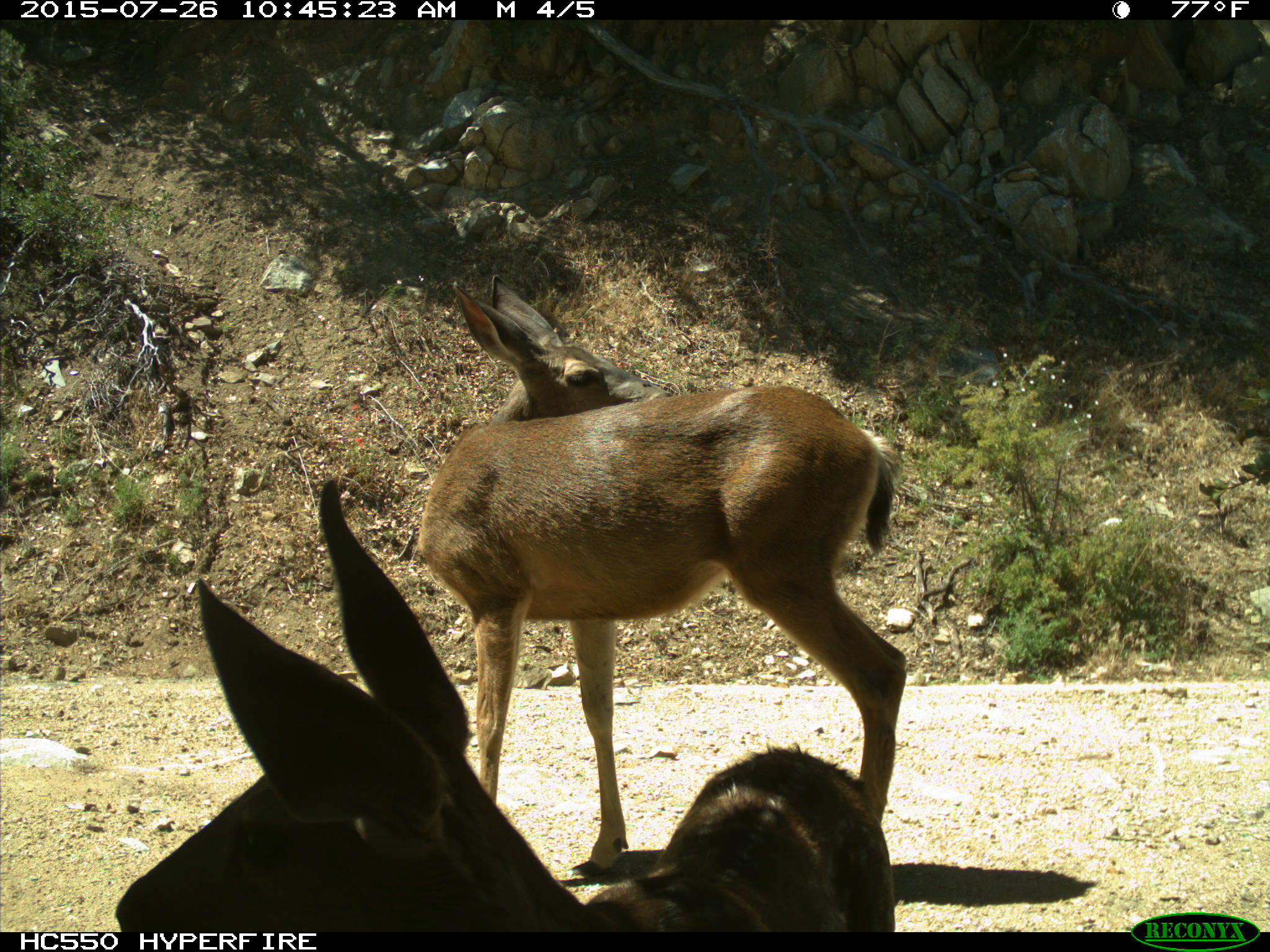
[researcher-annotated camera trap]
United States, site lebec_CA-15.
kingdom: Animalia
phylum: Chordata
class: Mammalia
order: Artiodactyla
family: Cervidae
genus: Odocoileus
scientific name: Odocoileus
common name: deer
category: unidentified deer